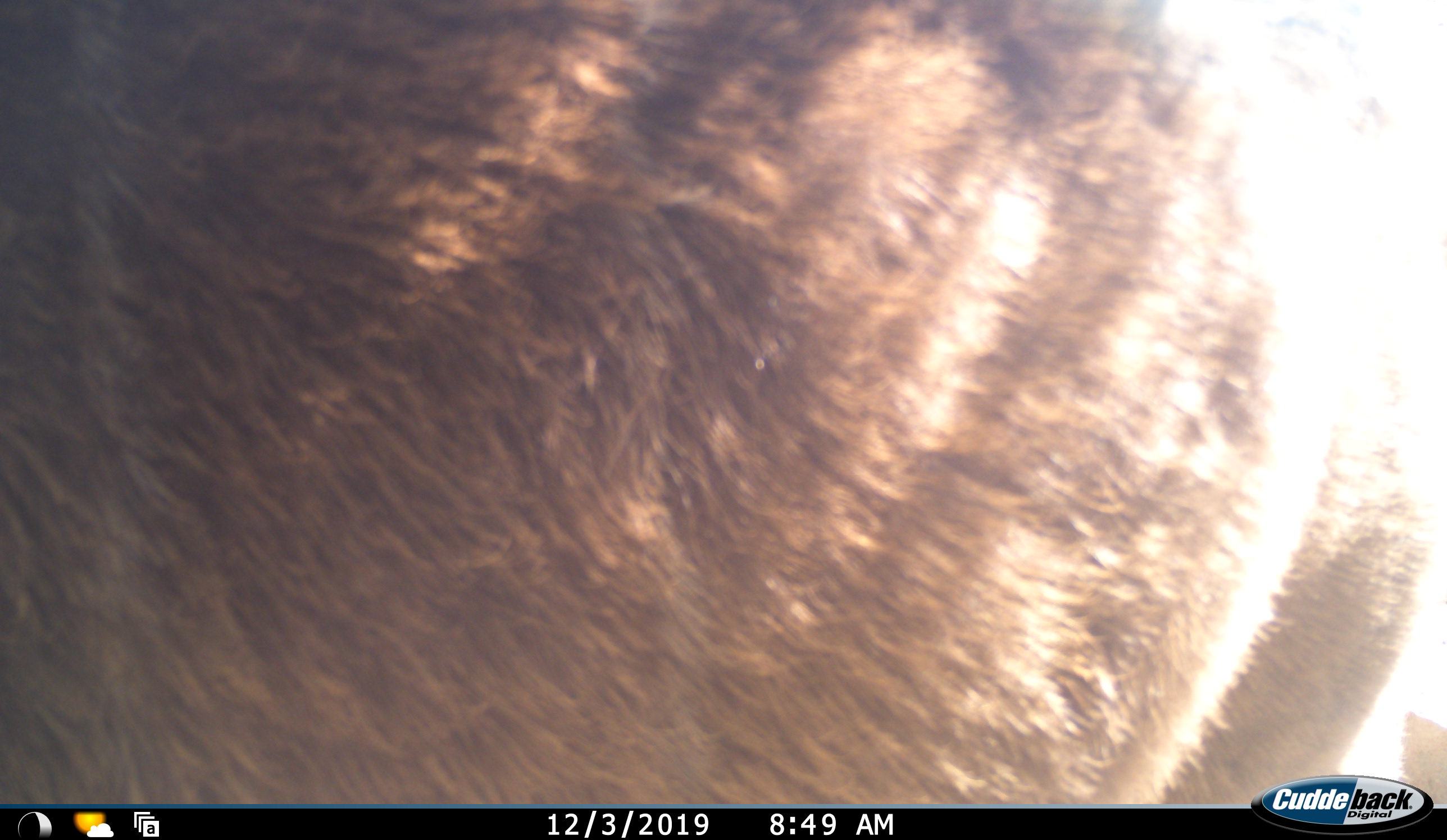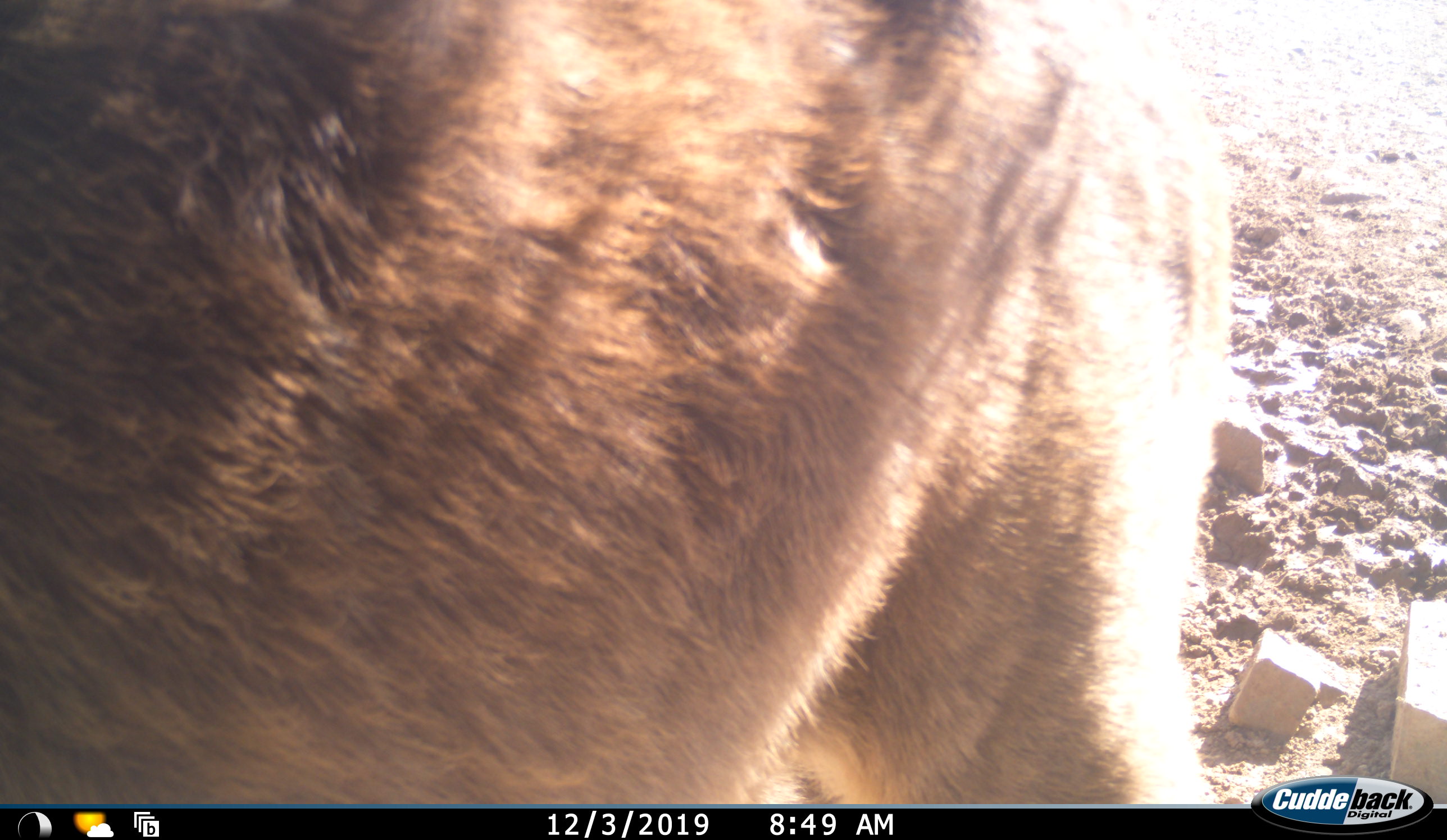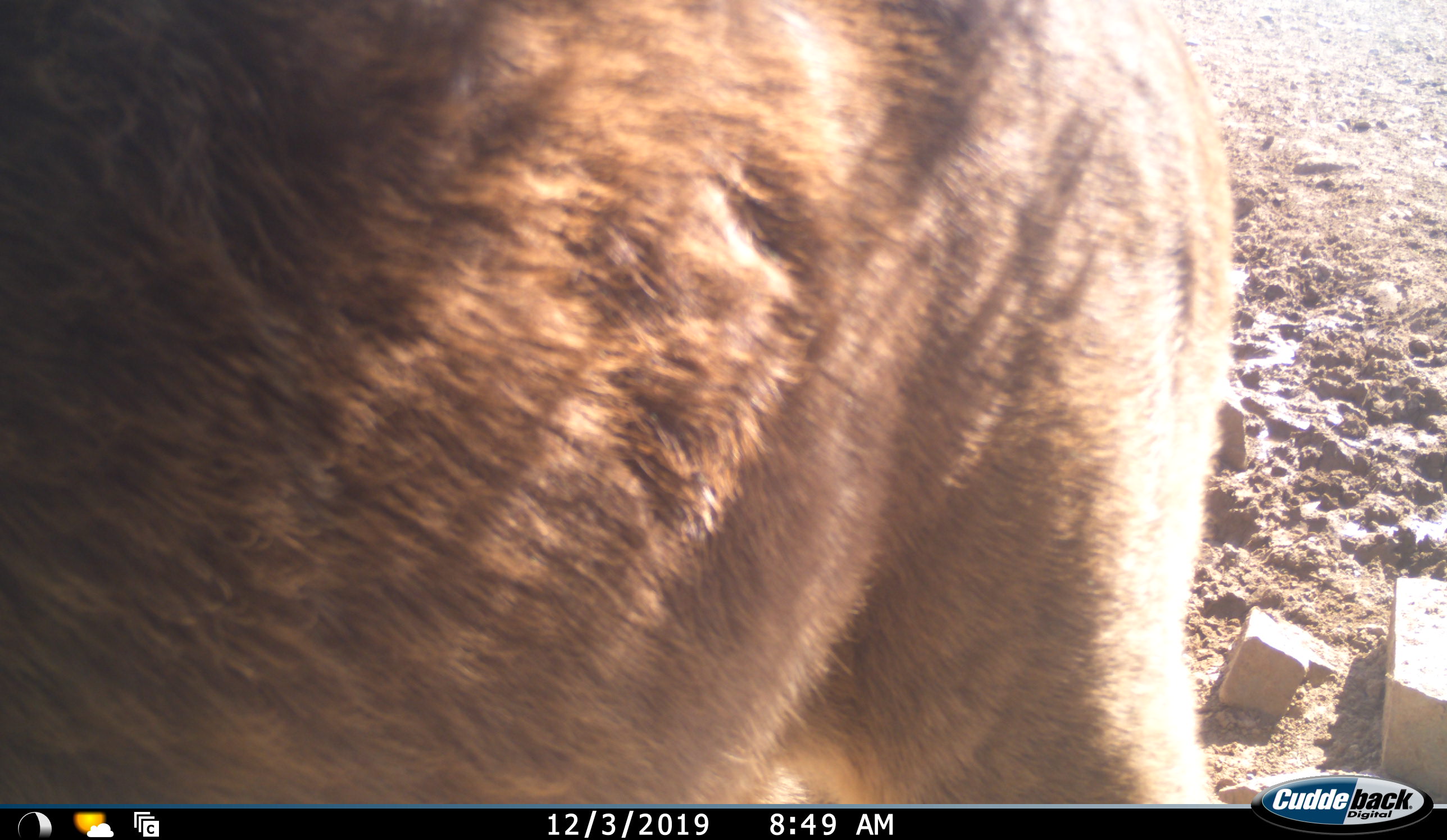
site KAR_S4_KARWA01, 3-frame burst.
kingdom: Animalia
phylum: Chordata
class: Mammalia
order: Artiodactyla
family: Bovidae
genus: Tragelaphus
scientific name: Tragelaphus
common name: kudu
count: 1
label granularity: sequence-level